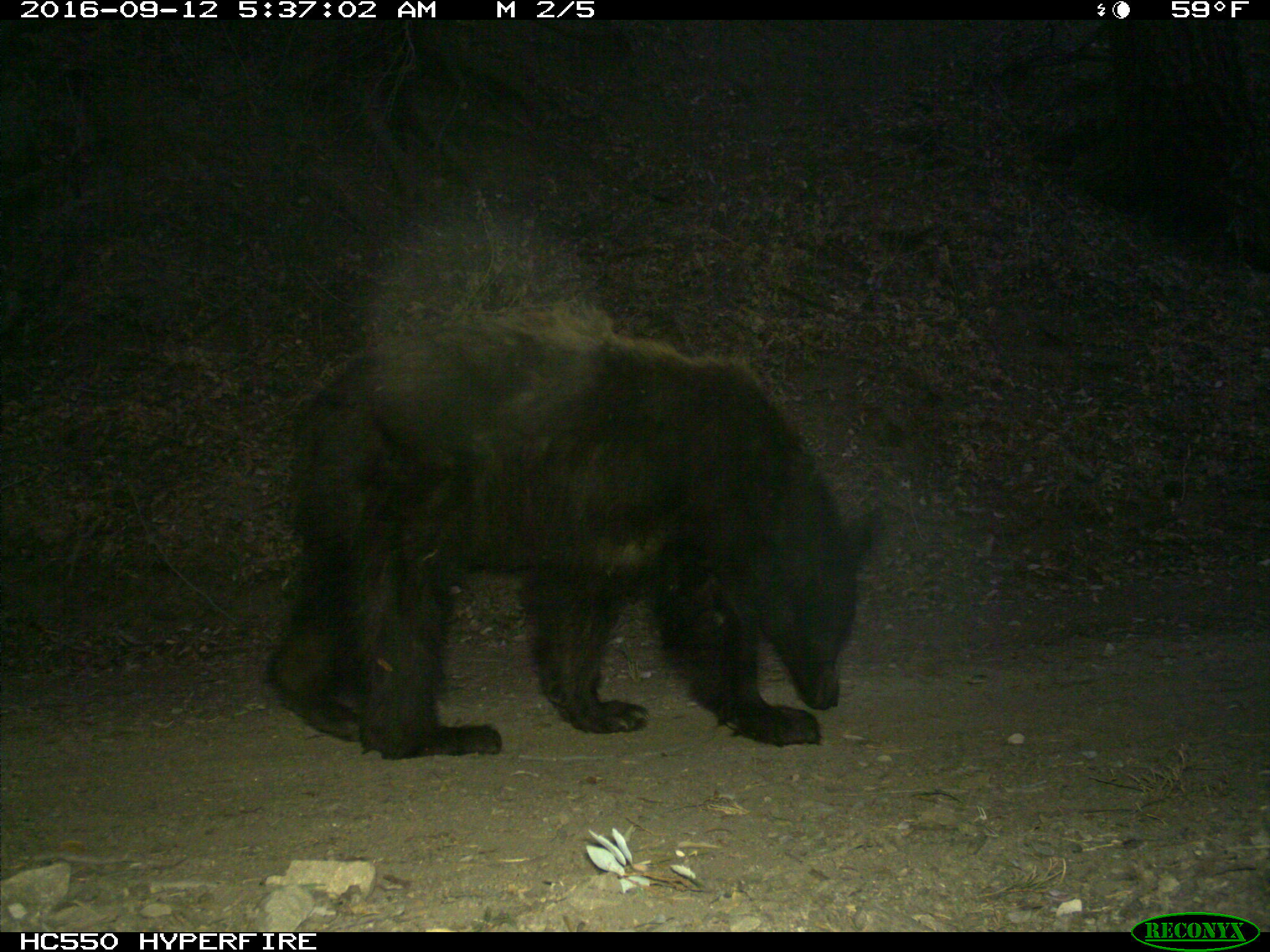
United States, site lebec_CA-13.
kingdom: Animalia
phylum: Chordata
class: Mammalia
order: Carnivora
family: Ursidae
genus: Ursus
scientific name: Ursus americanus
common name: american black bear